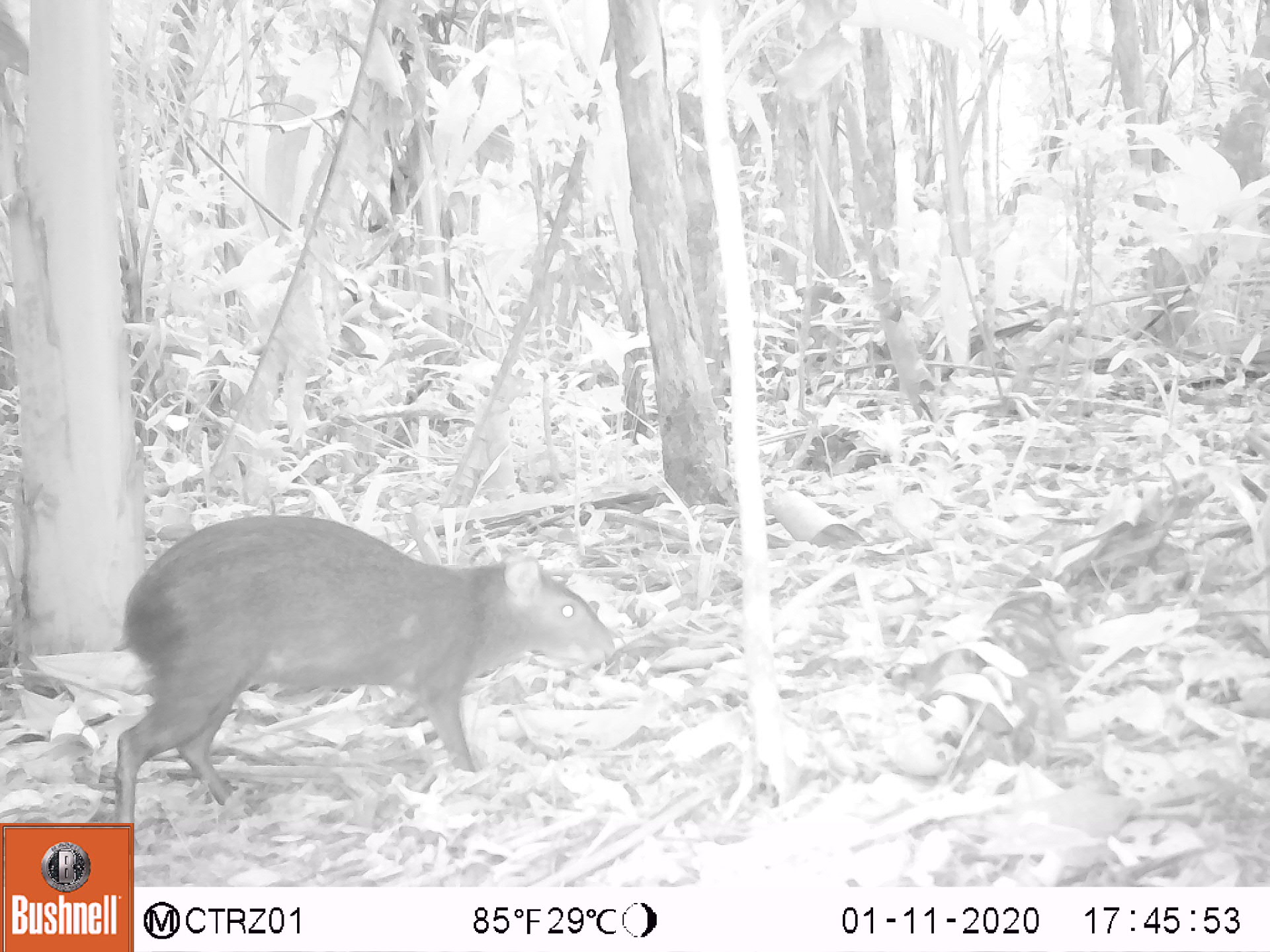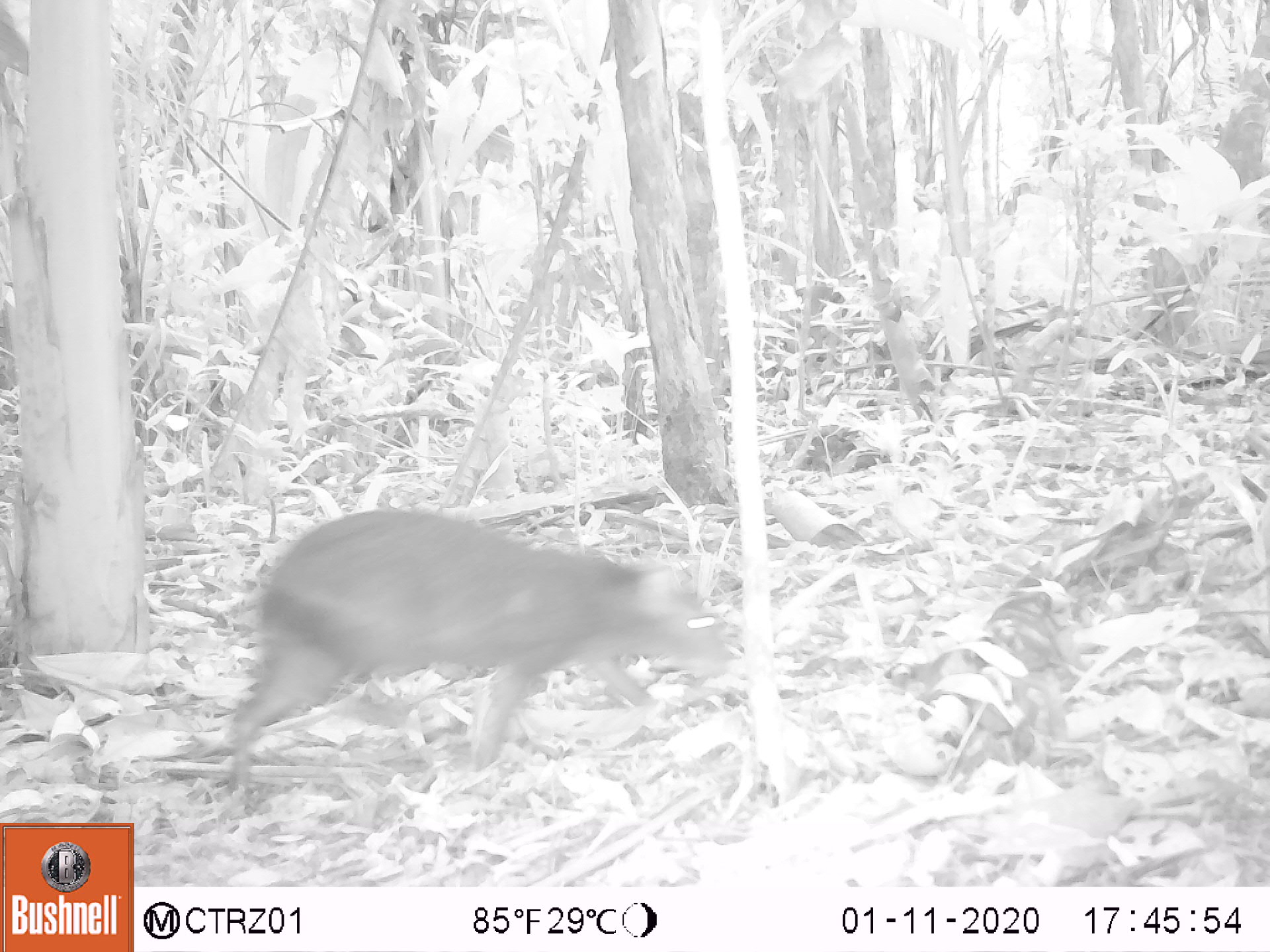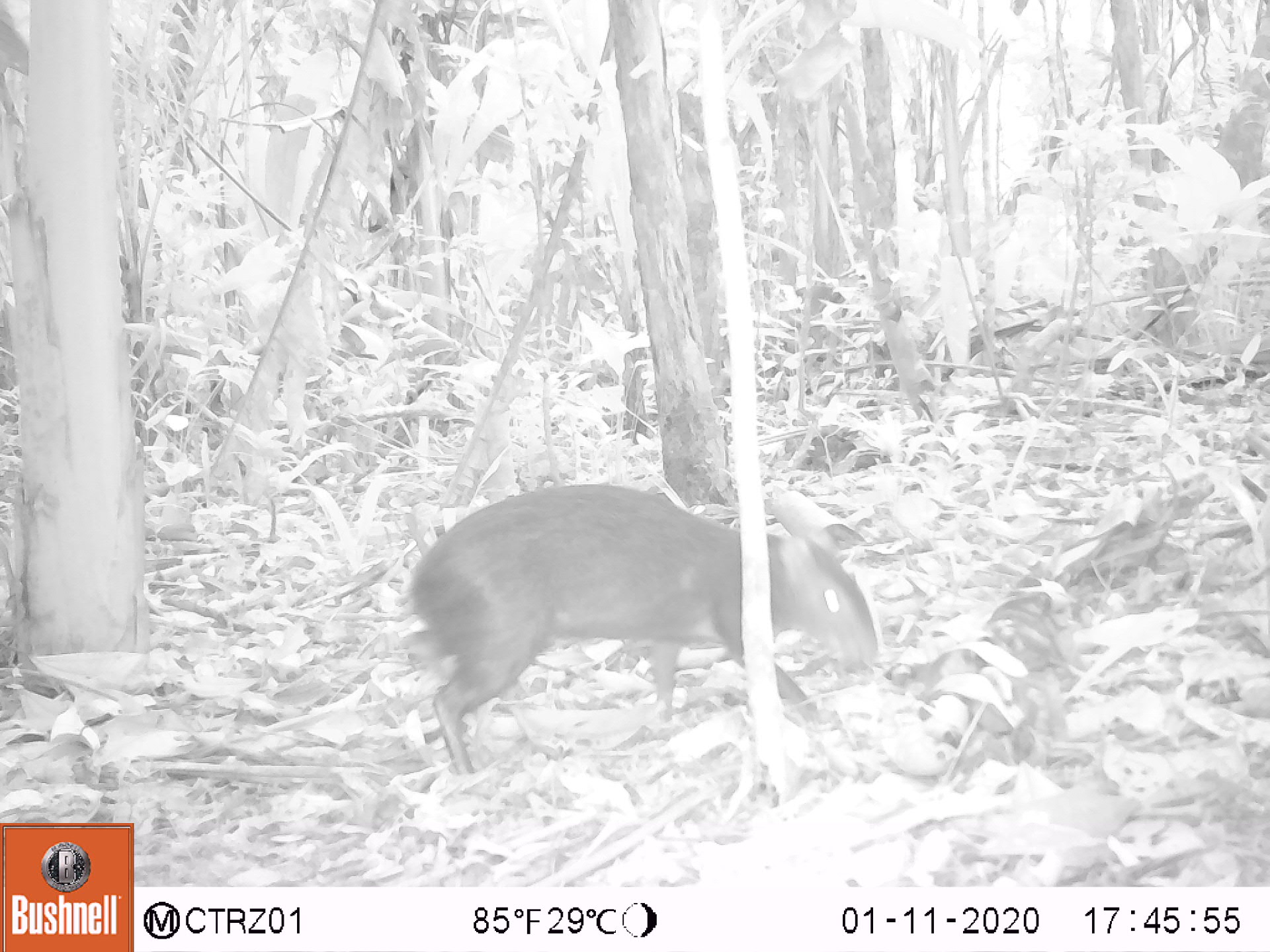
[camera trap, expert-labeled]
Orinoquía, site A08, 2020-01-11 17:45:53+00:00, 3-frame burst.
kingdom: Animalia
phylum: Chordata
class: Mammalia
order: Rodentia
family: Dasyproctidae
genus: Dasyprocta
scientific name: Dasyprocta fuliginosa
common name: black agouti